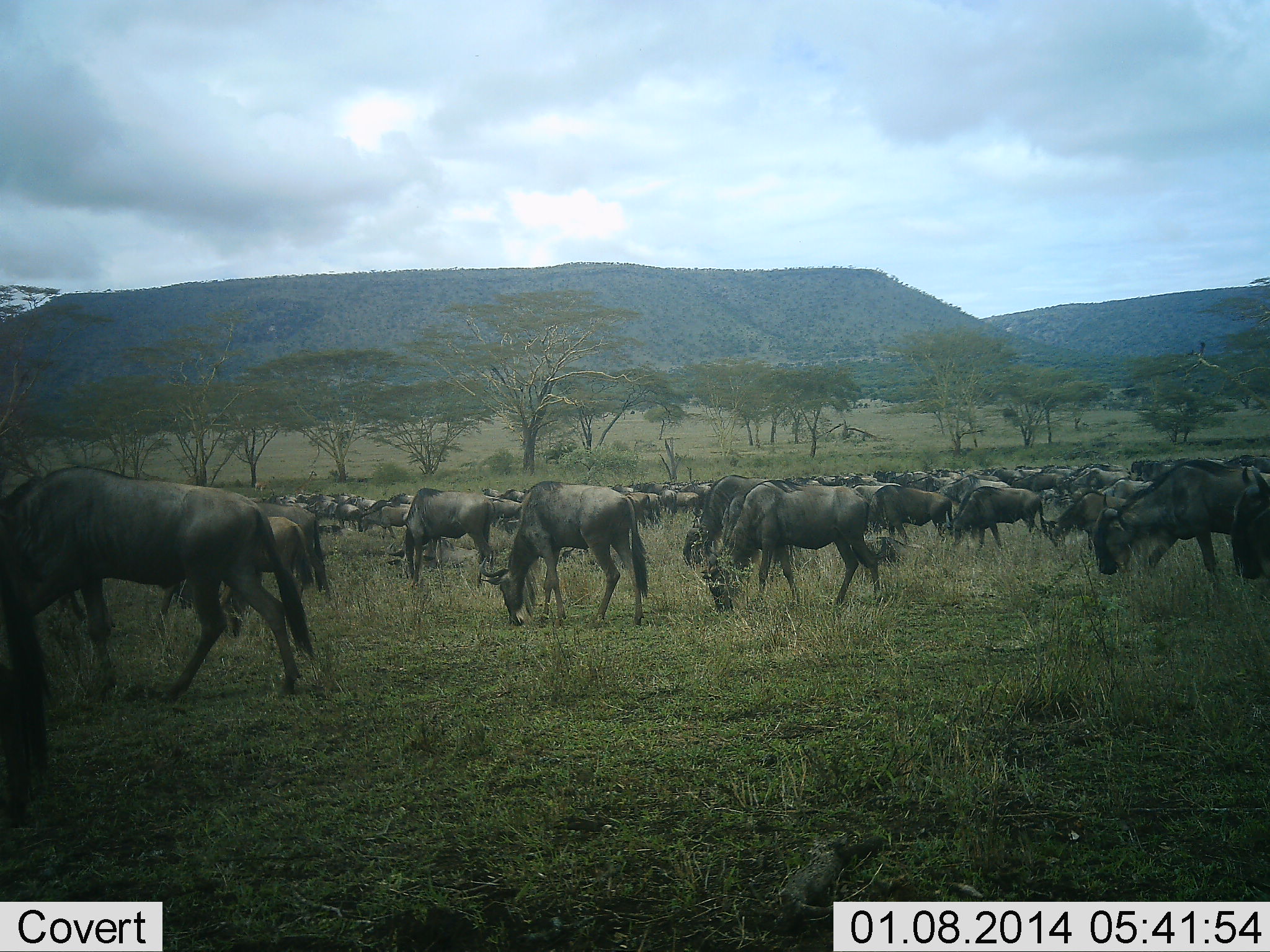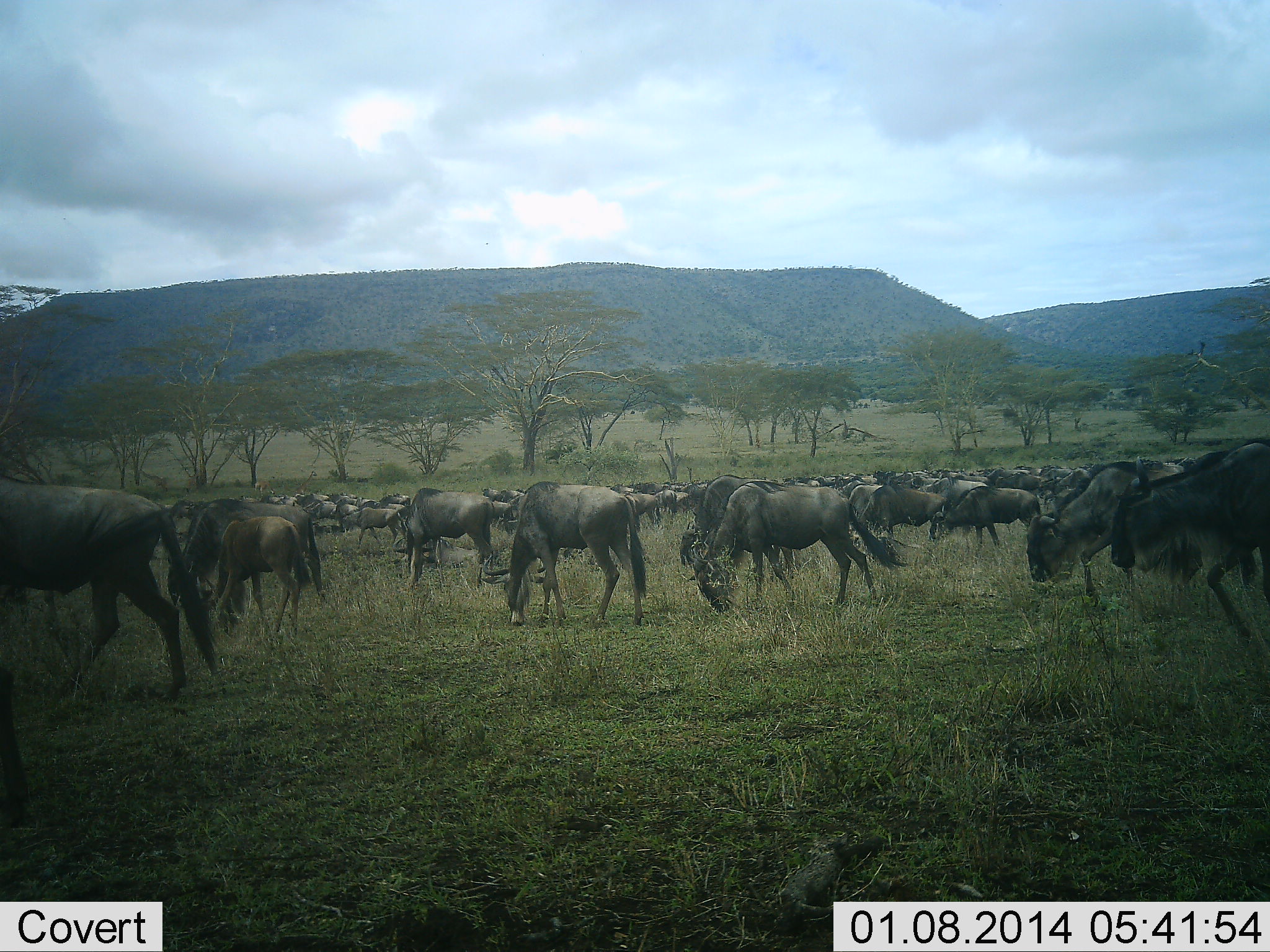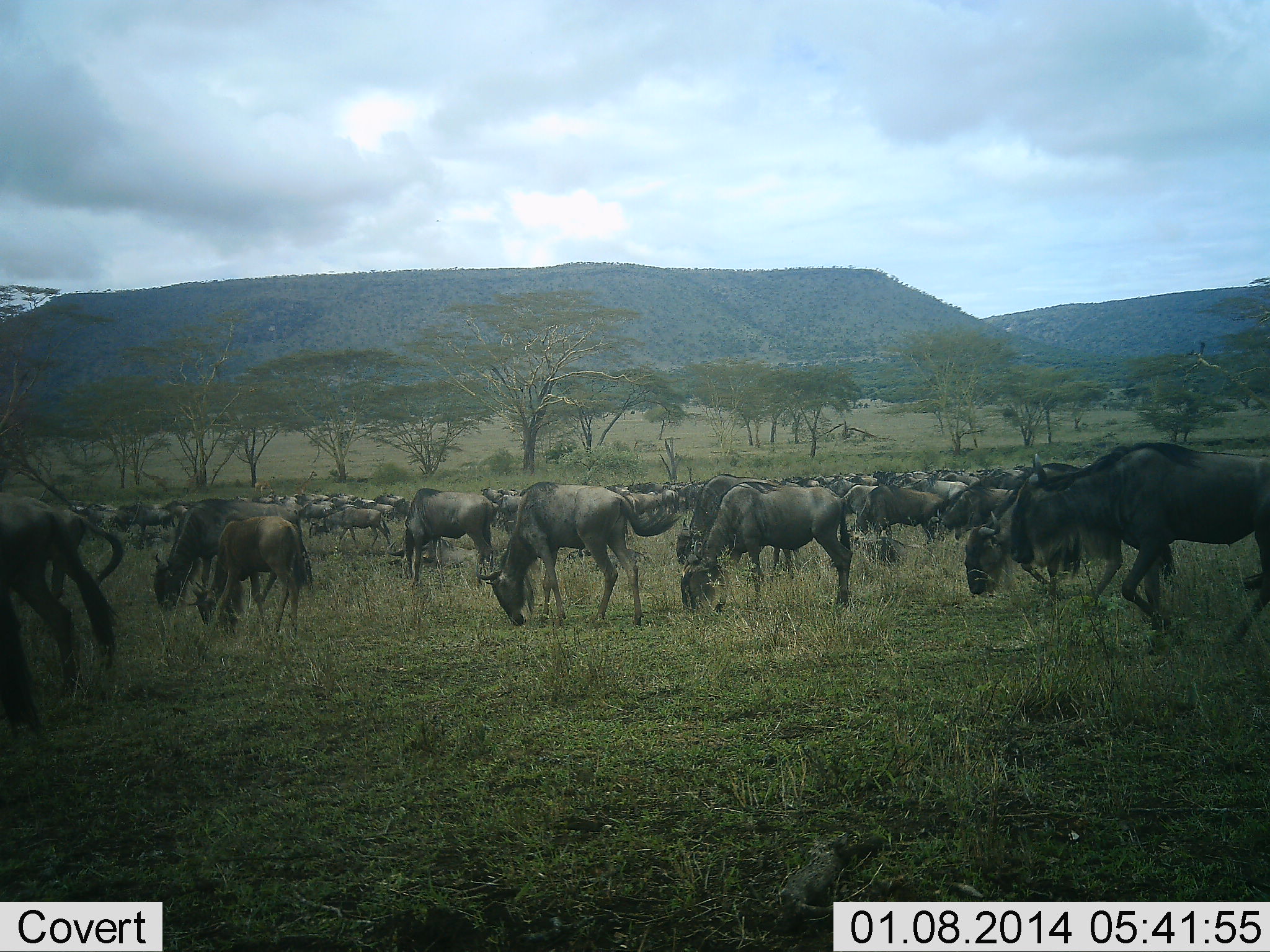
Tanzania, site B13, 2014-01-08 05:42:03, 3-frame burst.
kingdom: Animalia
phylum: Chordata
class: Mammalia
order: Artiodactyla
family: Bovidae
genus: Connochaetes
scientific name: Connochaetes taurinus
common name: blue wildebeest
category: wildebeest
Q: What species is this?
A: Wildebeest (blue wildebeest) (Connochaetes taurinus).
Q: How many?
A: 51+.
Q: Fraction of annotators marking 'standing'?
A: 40%.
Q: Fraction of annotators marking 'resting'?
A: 10%.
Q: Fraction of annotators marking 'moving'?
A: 80%.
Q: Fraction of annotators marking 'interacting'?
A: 0%.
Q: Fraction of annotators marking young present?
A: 10%.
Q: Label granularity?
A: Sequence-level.